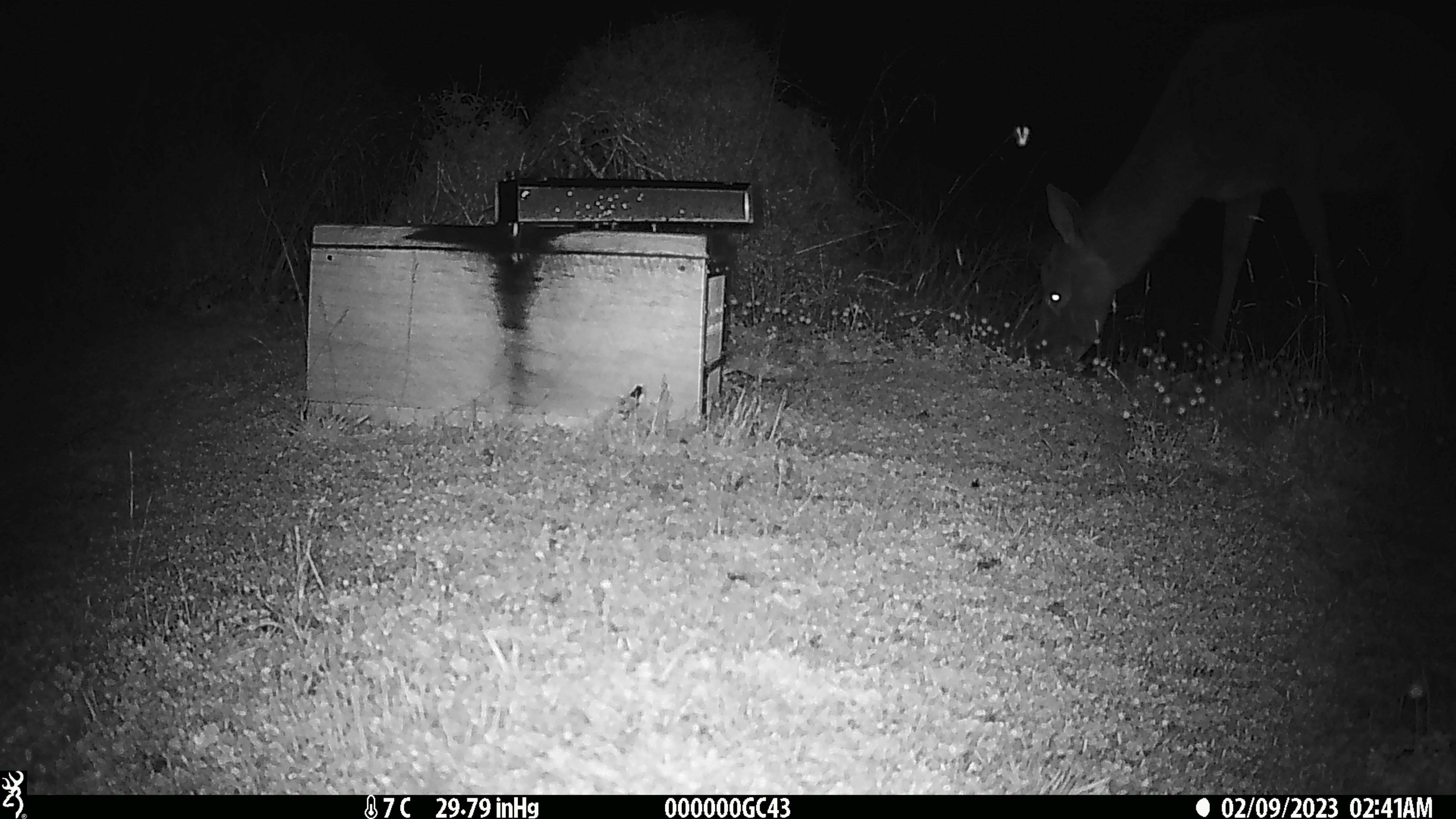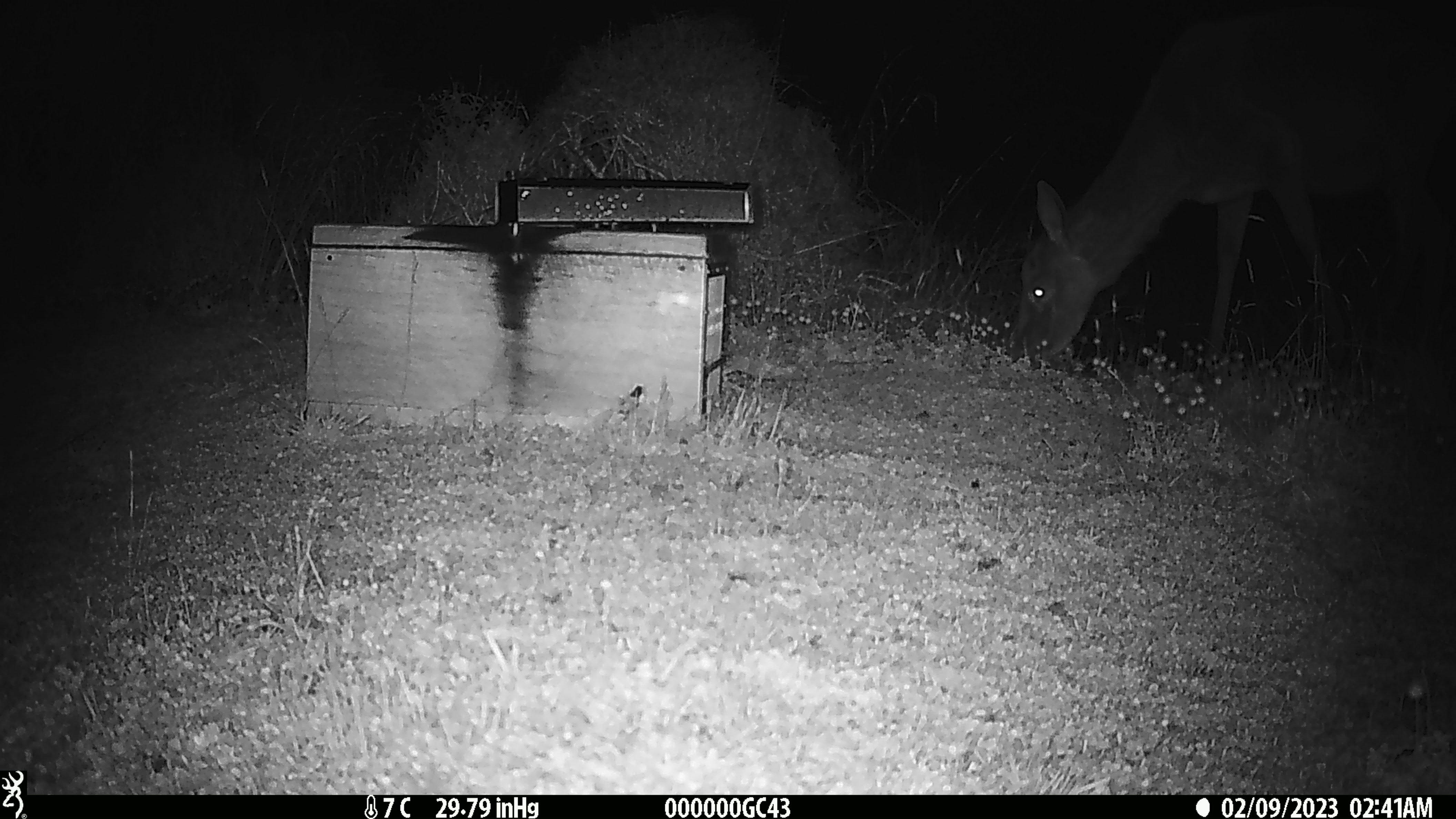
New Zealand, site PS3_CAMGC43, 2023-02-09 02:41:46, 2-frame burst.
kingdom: Animalia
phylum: Chordata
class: Mammalia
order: Artiodactyla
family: Cervidae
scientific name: Cervidae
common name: deer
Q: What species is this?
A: Deer (Cervidae).